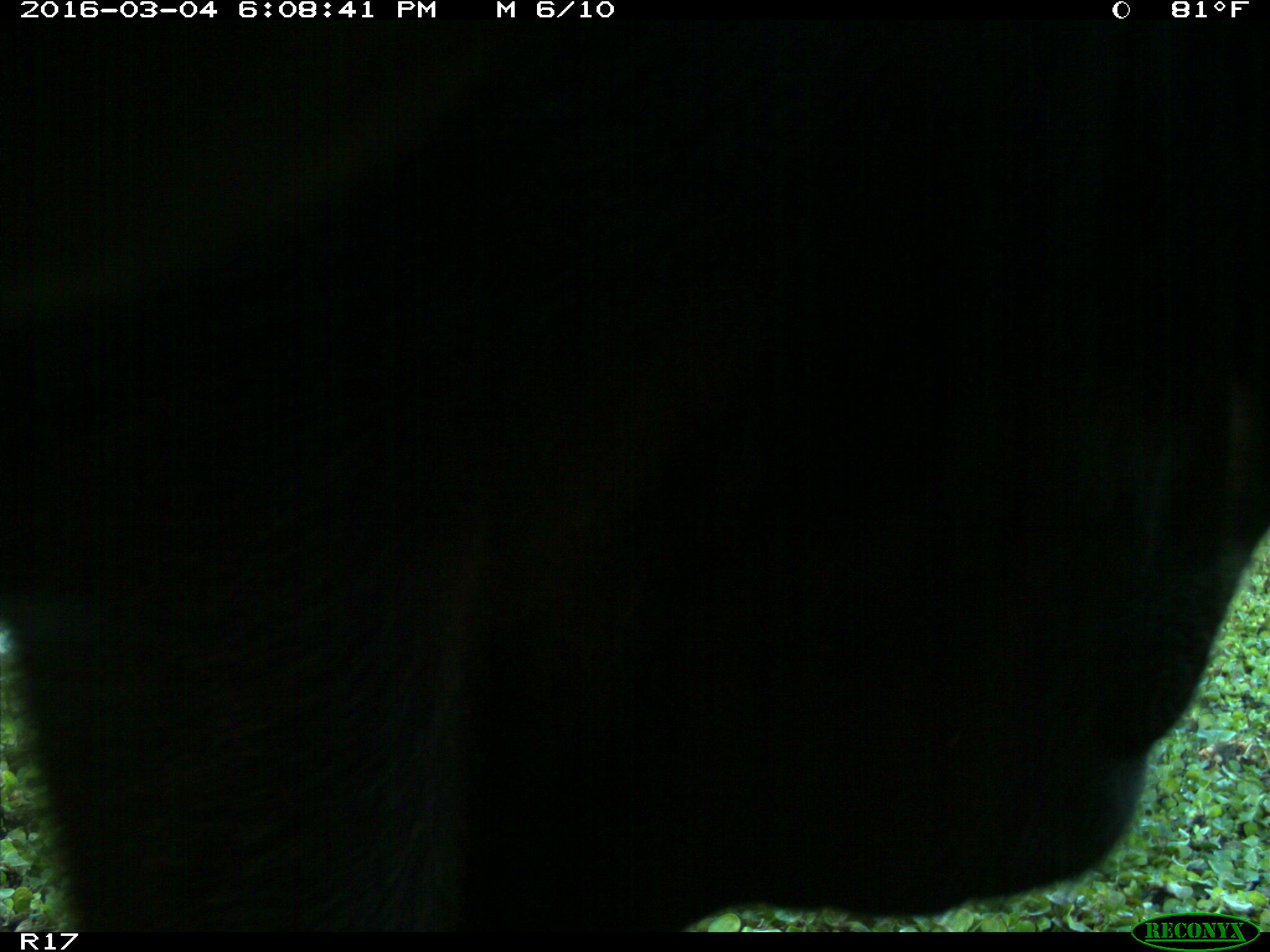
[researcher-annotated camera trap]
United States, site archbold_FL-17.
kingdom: Animalia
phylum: Chordata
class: Mammalia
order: Artiodactyla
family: Bovidae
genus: Bos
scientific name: Bos taurus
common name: domestic cow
Bos taurus (domestic cow).